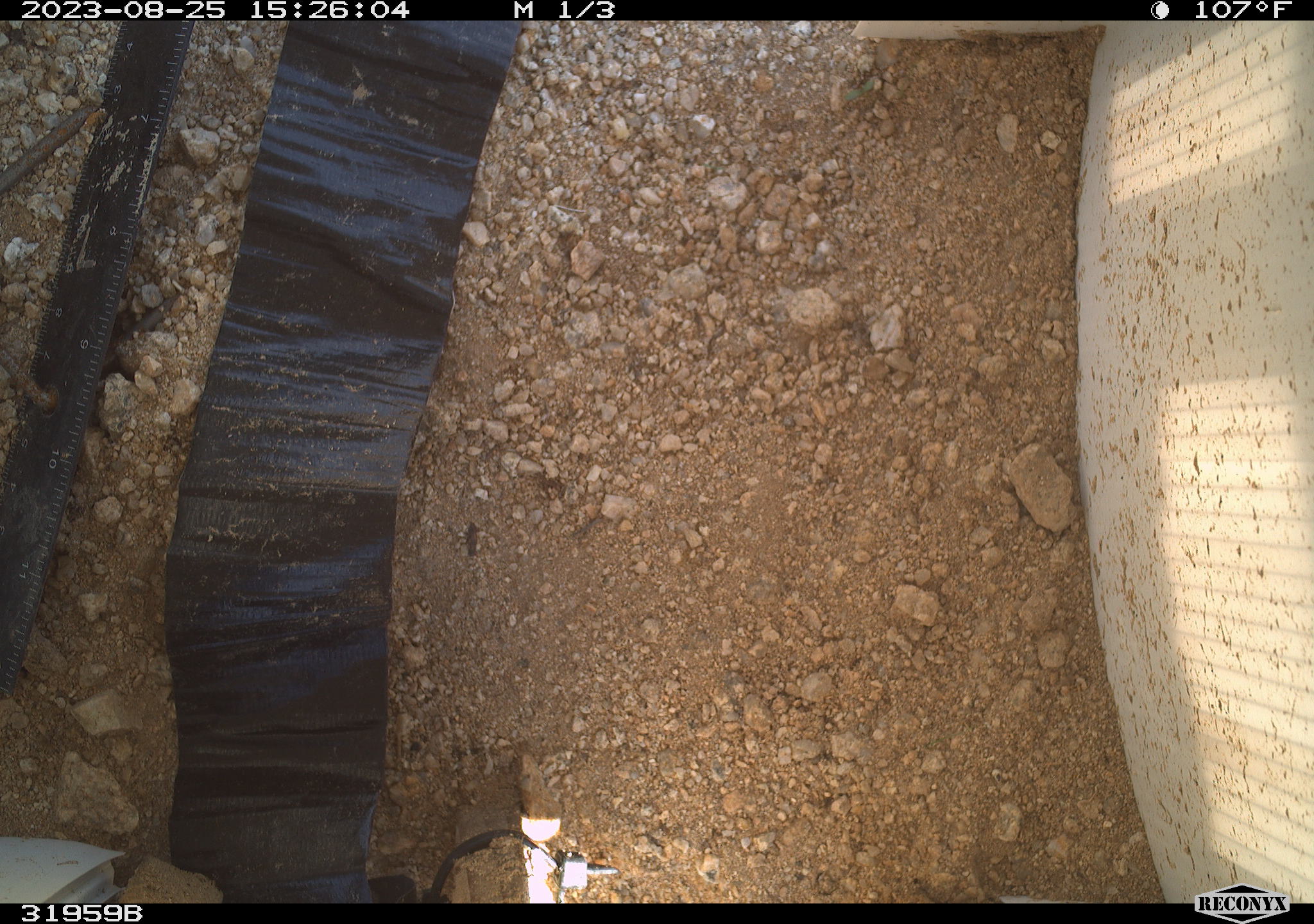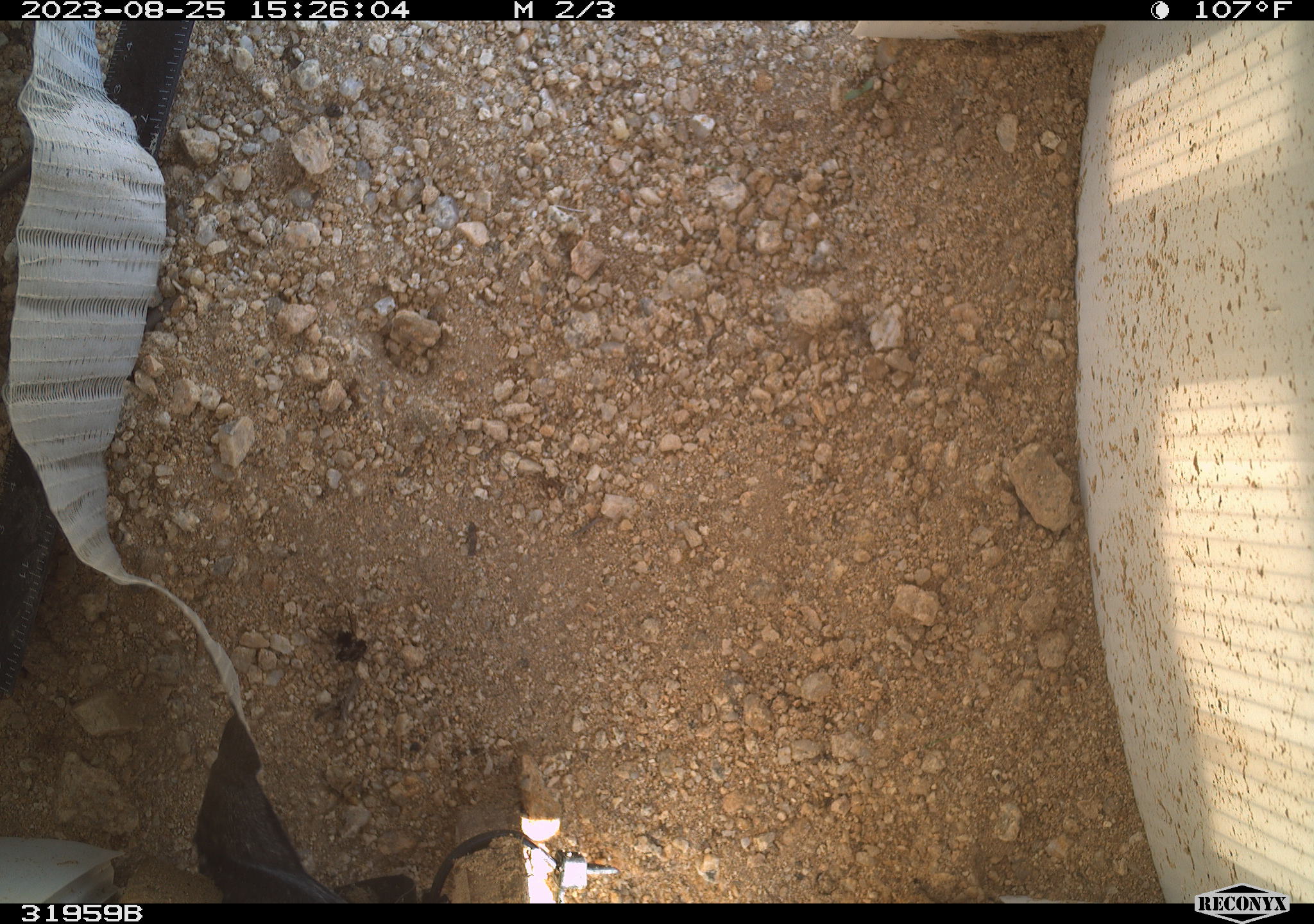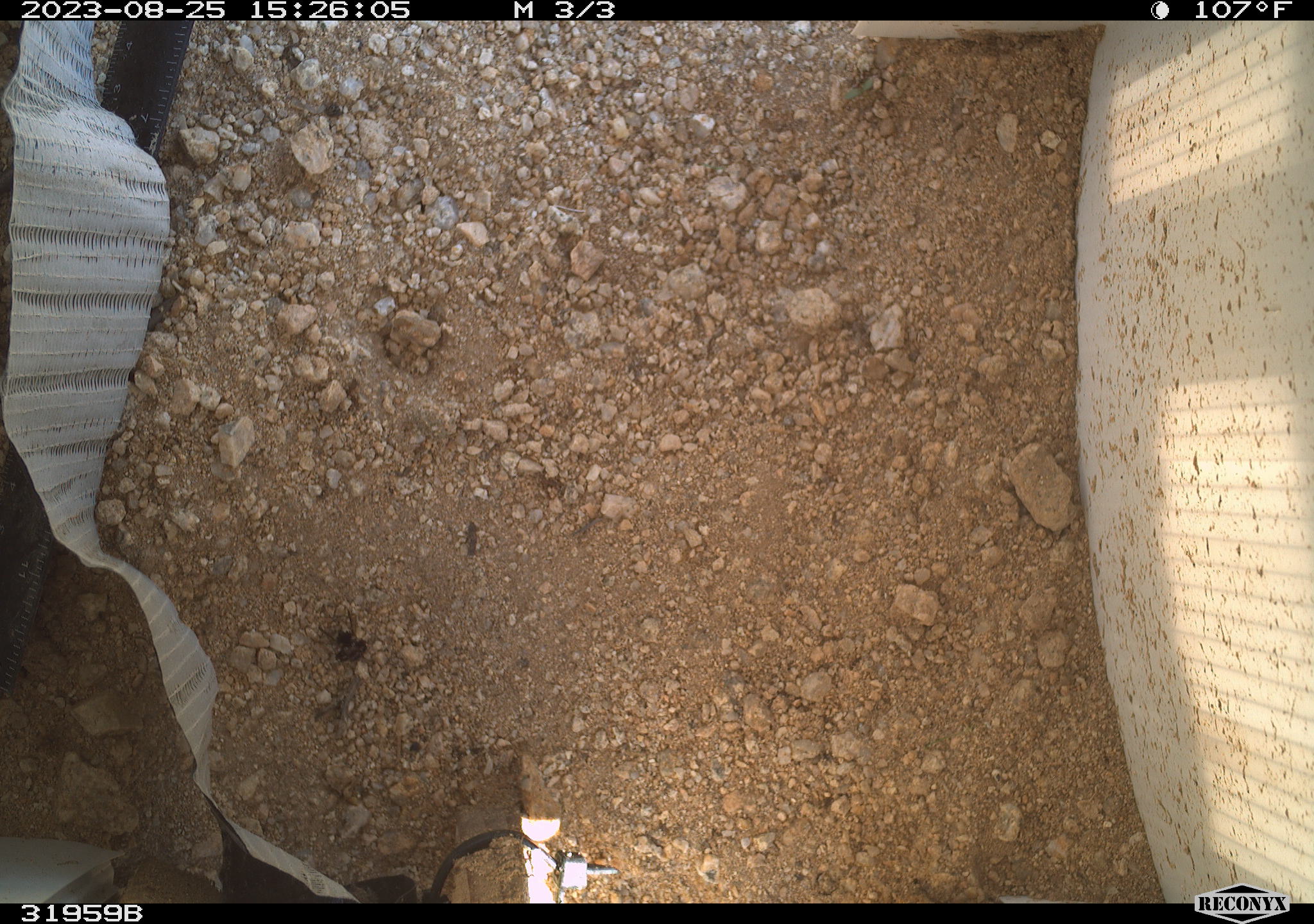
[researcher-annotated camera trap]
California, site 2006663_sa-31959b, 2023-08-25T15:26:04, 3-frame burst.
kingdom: Animalia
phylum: Arthropoda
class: Insecta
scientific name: Insecta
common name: insect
Insect (Insecta).